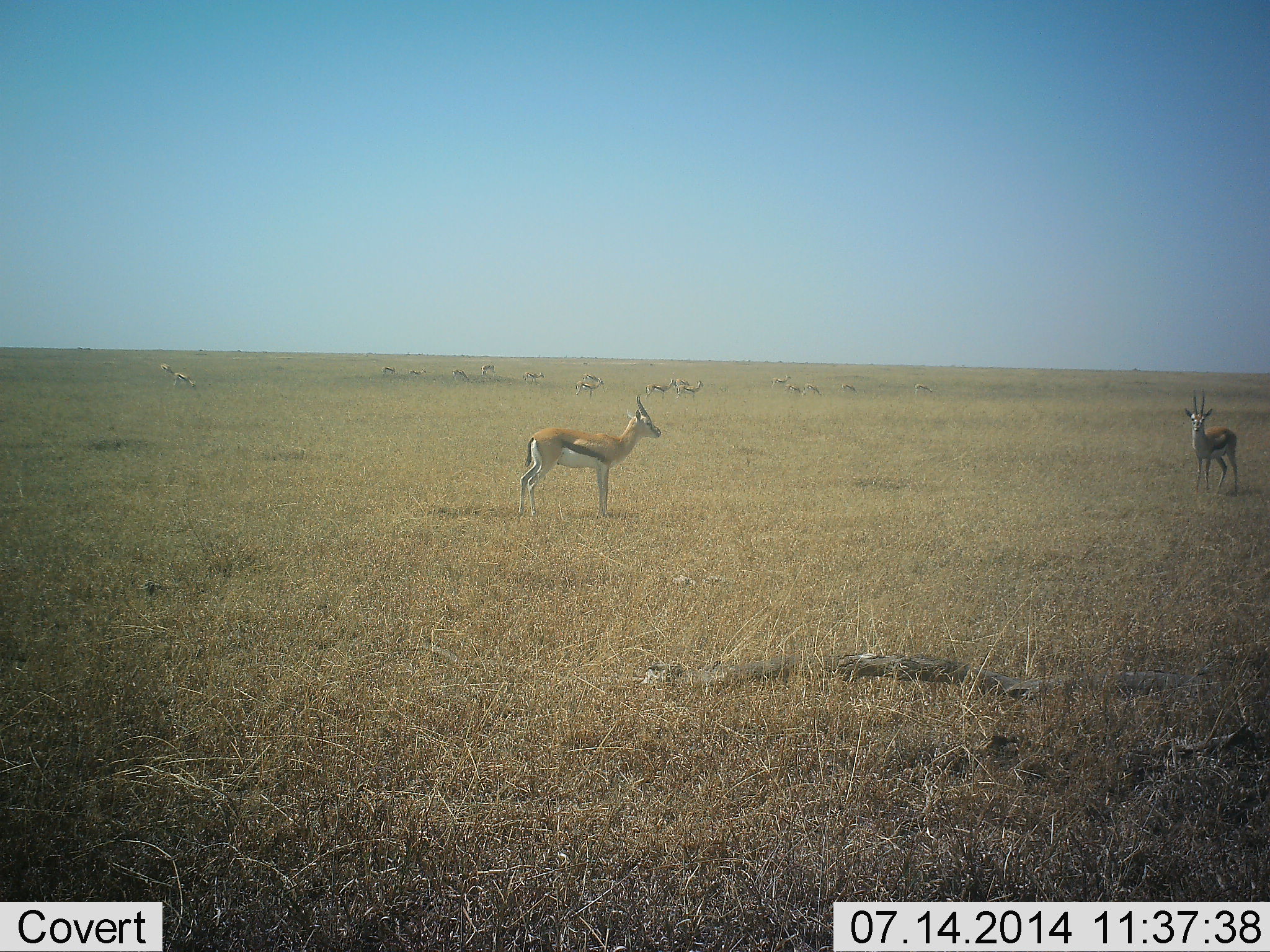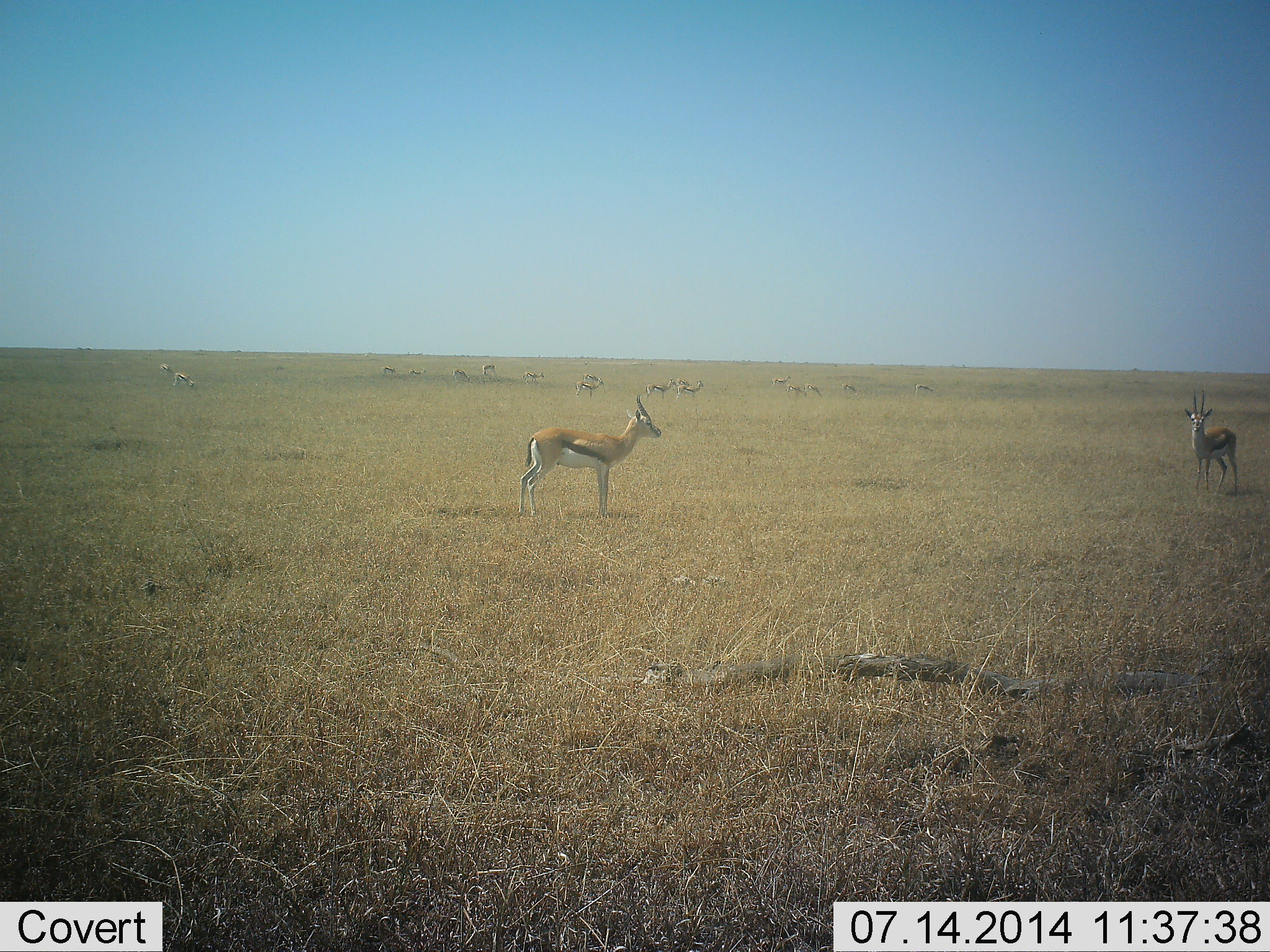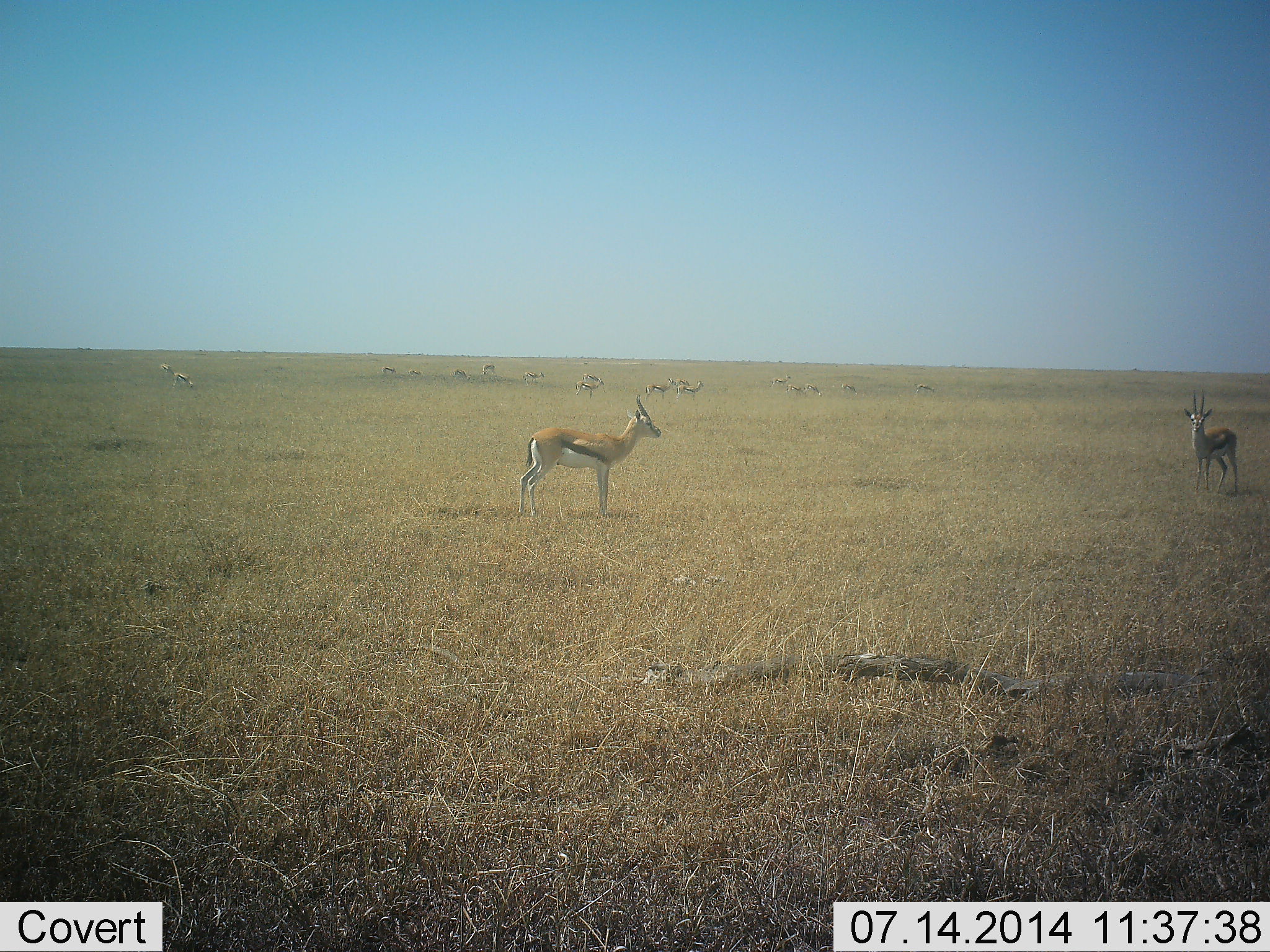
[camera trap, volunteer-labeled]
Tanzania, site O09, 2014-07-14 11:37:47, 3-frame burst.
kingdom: Animalia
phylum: Chordata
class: Mammalia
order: Artiodactyla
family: Bovidae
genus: Eudorcas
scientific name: Eudorcas thomsonii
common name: thomson's gazelle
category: gazellethomsons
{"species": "gazellethomsons (thomson's gazelle) (Eudorcas thomsonii)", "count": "11-50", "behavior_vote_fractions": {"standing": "100%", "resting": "10%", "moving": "10%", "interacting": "0%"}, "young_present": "0%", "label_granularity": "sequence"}